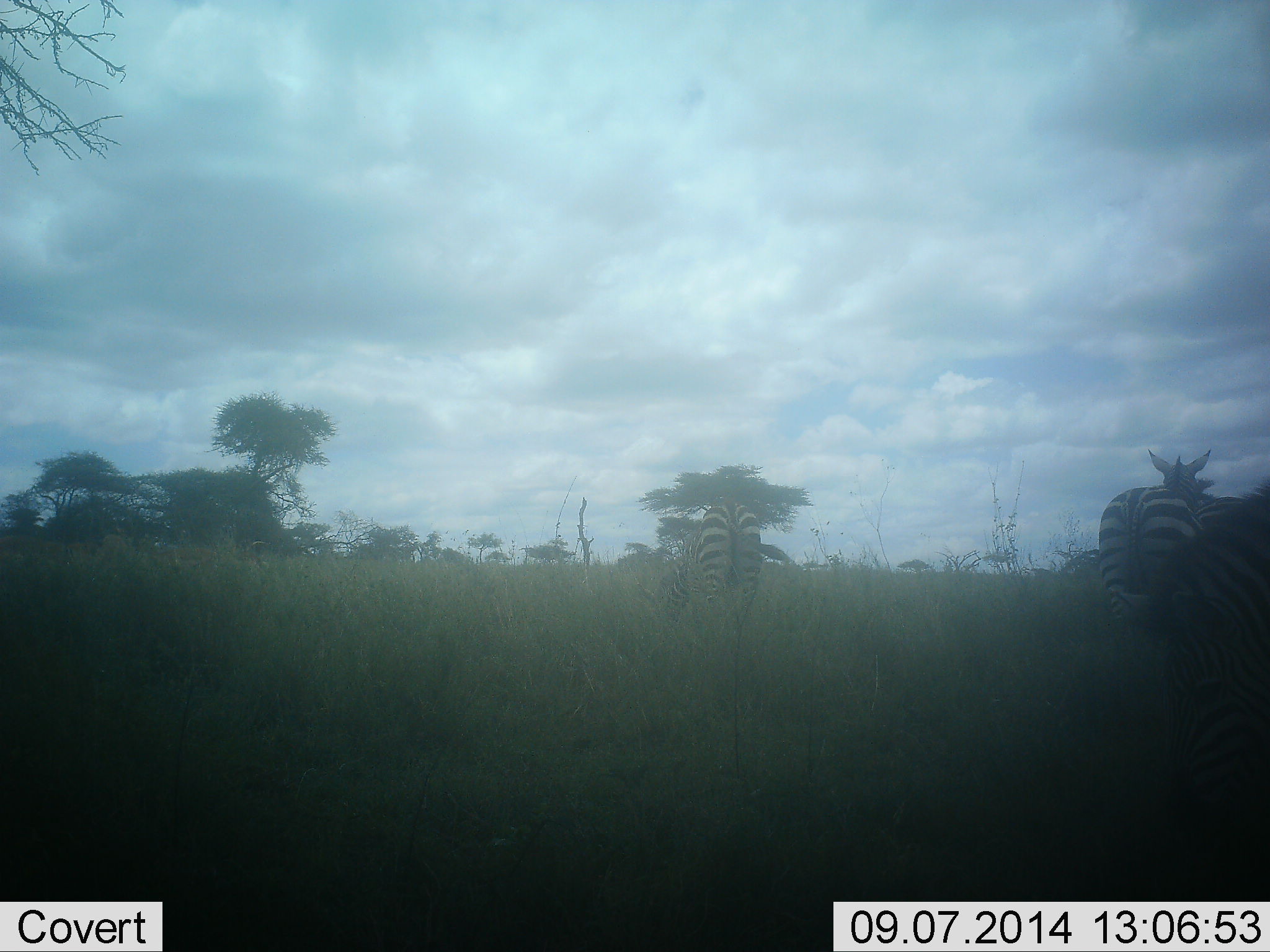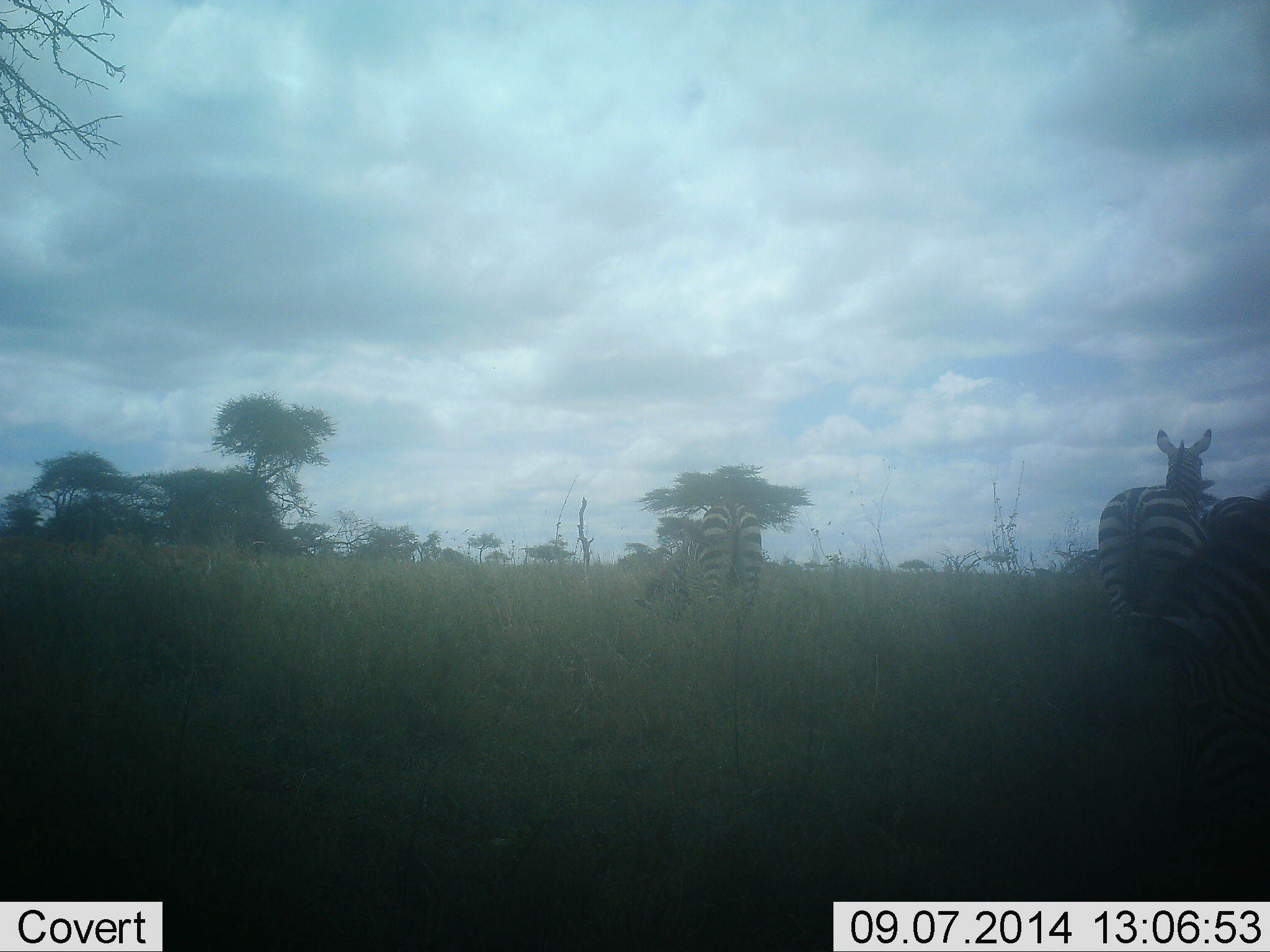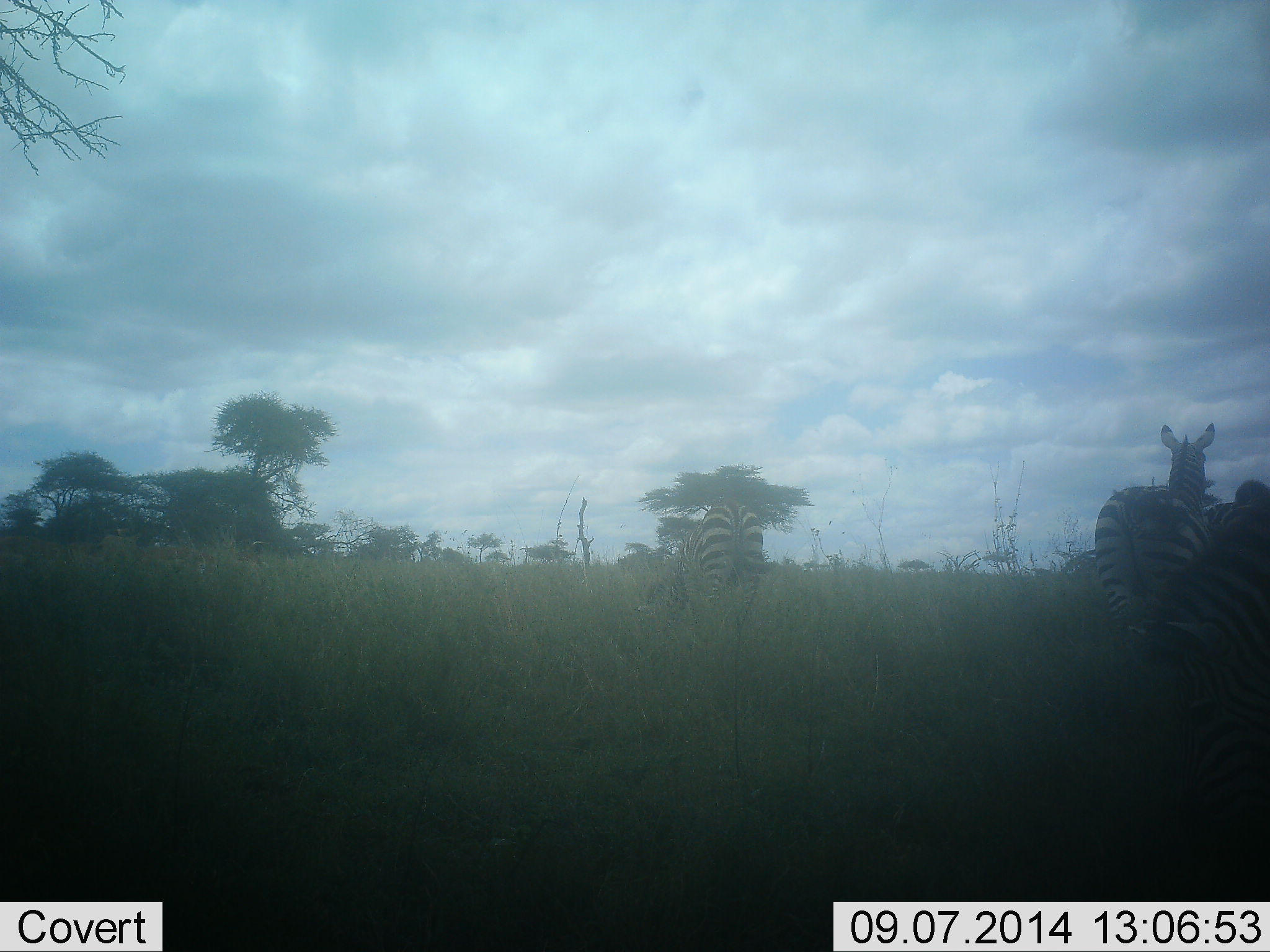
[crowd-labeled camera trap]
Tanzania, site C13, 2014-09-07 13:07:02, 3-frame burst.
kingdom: Animalia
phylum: Chordata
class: Mammalia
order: Perissodactyla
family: Equidae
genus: Equus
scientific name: Equus quagga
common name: plains zebra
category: zebra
Zebra (plains zebra) (Equus quagga), count 3. Behavior (volunteer vote fractions): standing 50%, resting 0%, moving 10%, interacting 0%. Young present (vote fraction): 0%. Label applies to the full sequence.